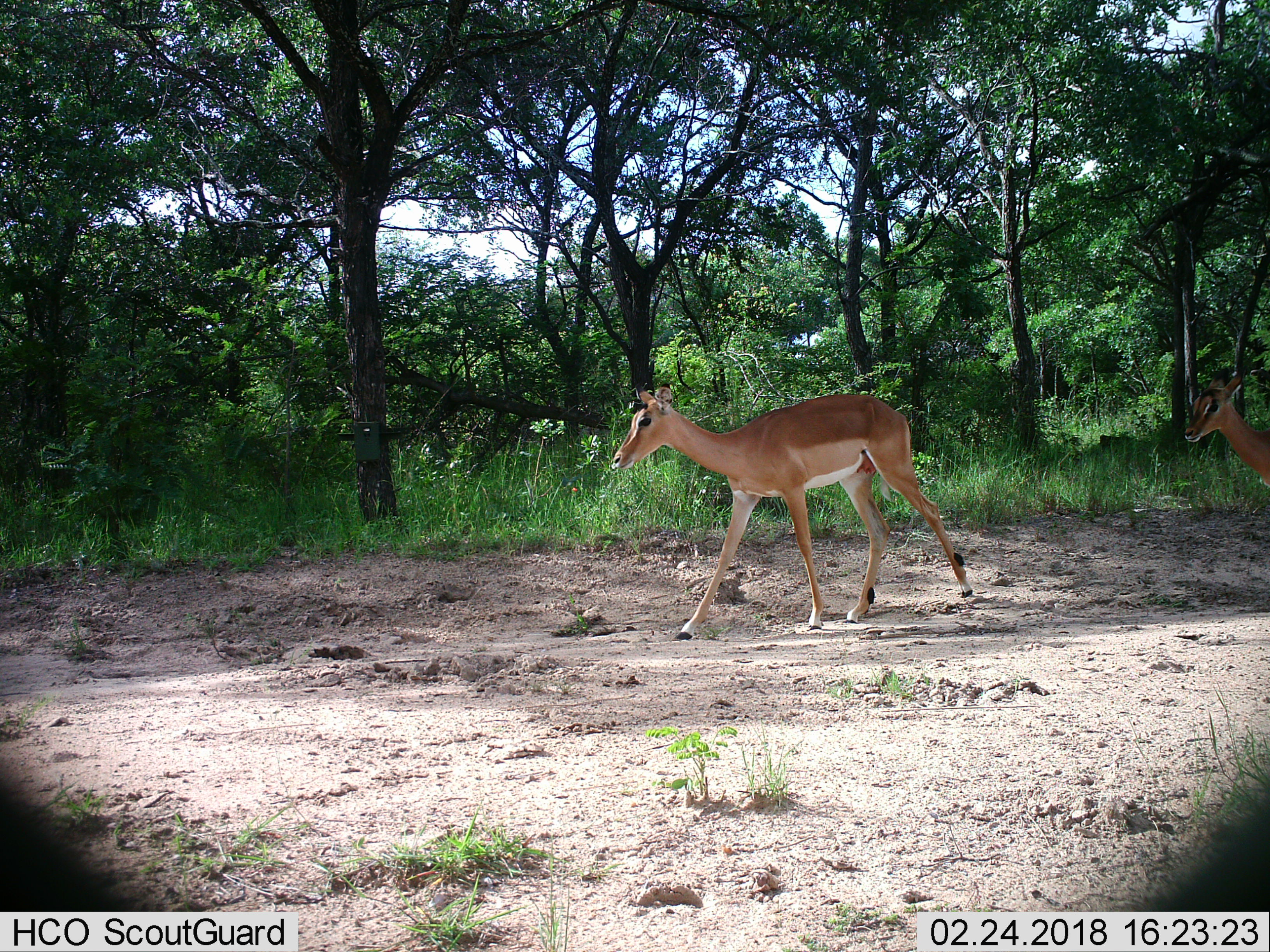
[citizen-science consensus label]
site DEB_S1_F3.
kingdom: Animalia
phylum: Chordata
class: Mammalia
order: Artiodactyla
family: Bovidae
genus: Aepyceros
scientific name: Aepyceros melampus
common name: impala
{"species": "impala (Aepyceros melampus)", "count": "2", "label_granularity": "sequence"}